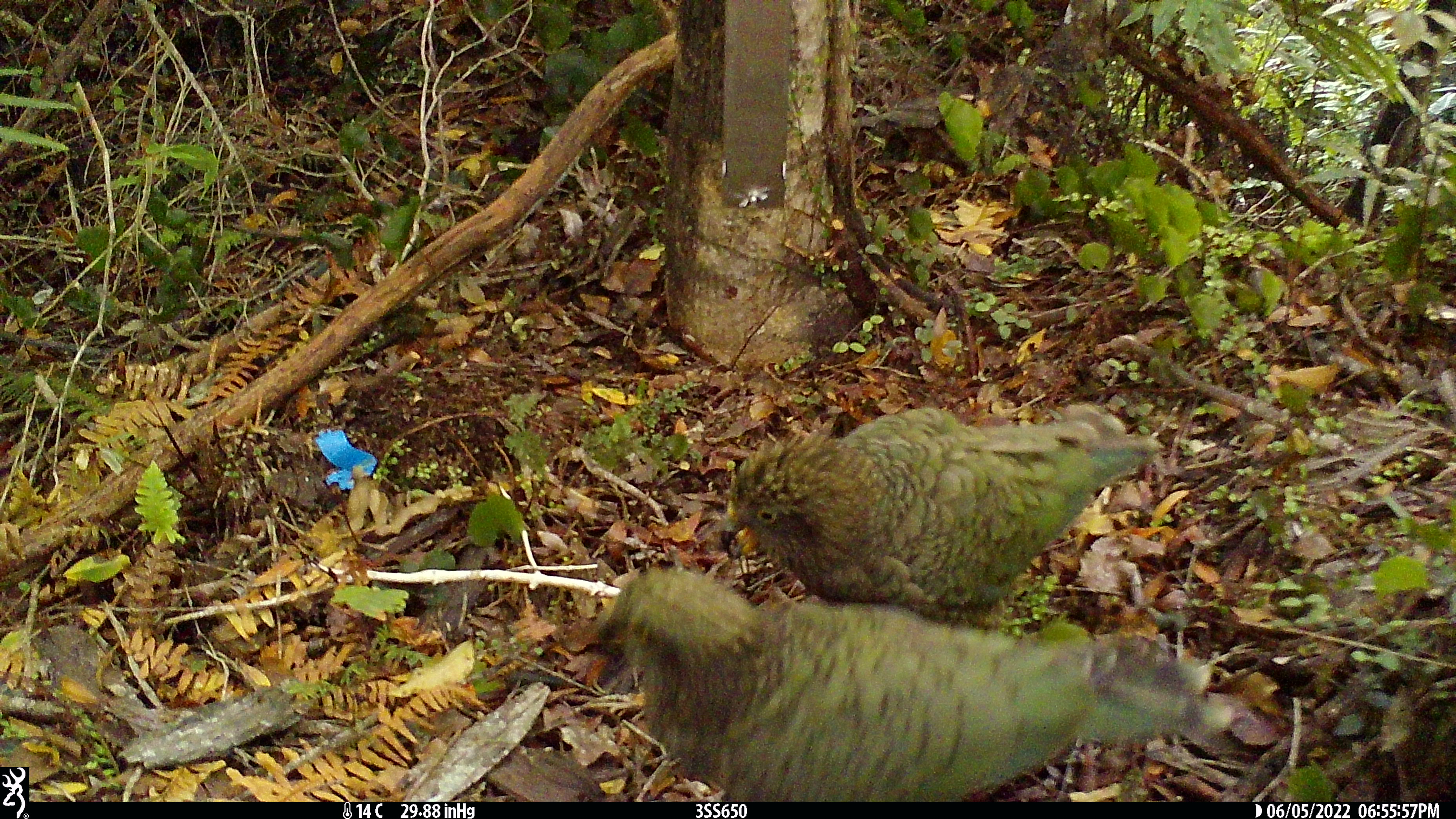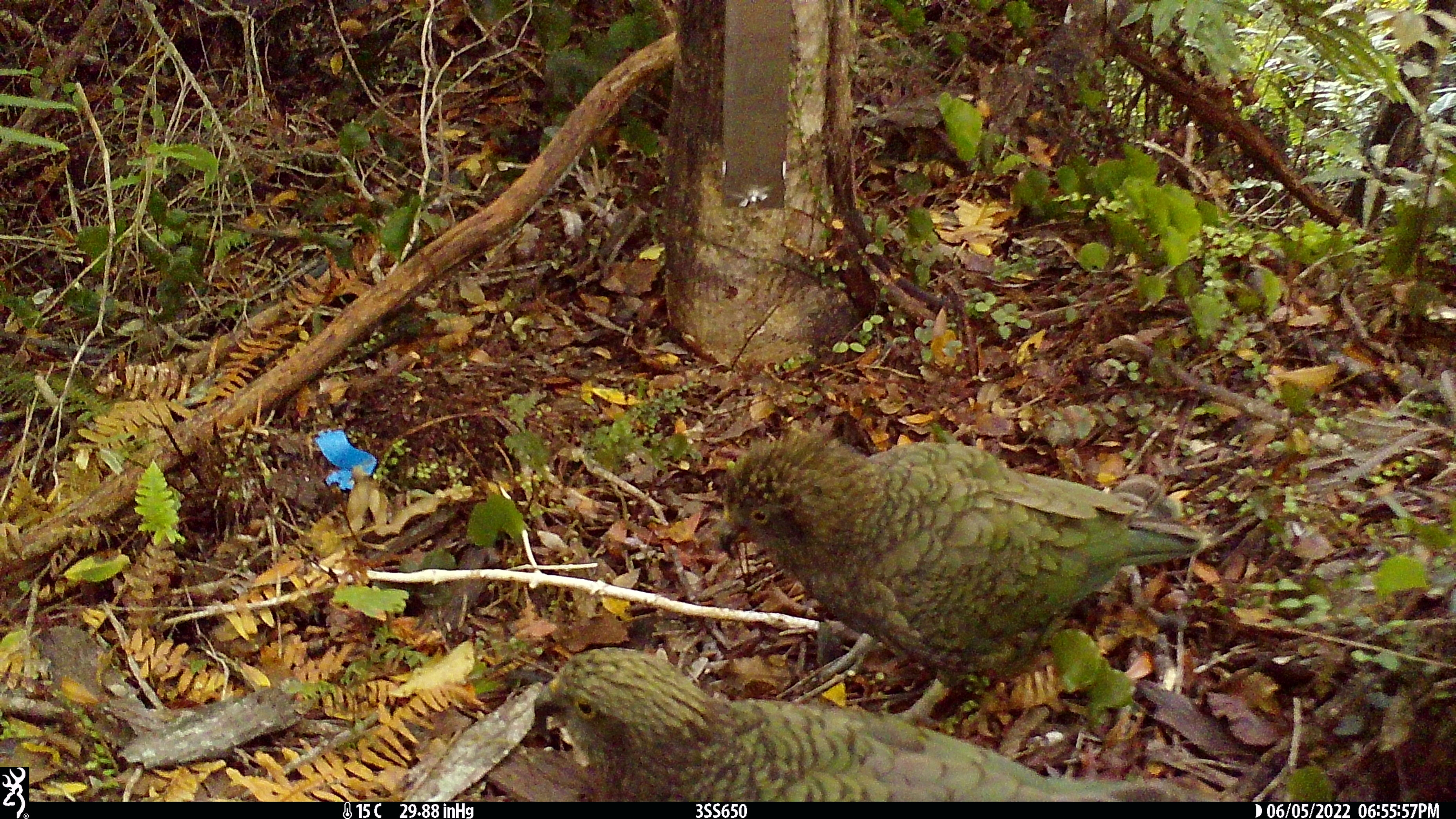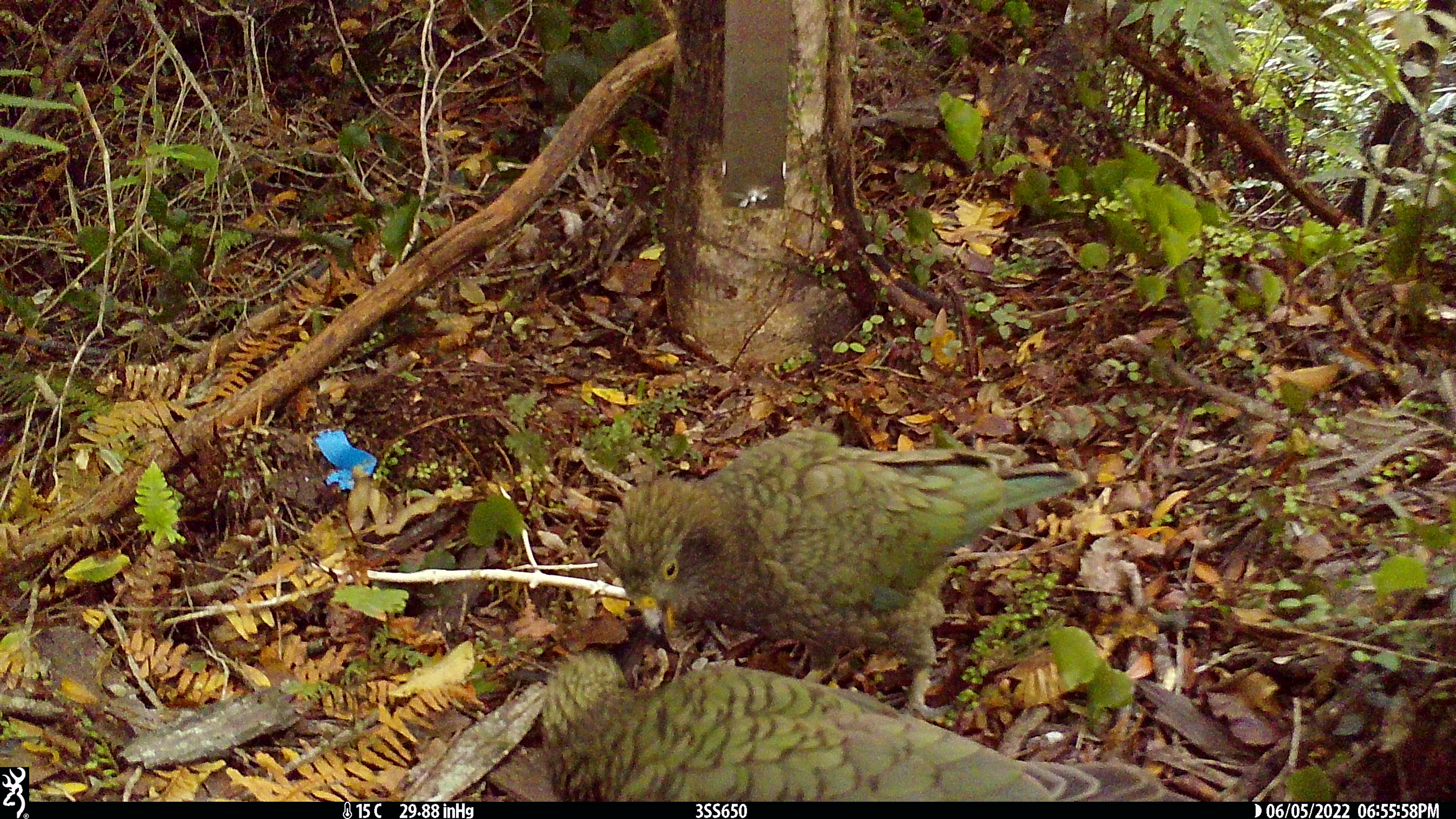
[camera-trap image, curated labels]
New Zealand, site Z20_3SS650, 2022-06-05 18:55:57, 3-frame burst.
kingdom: Animalia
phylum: Chordata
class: Aves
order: Psittaciformes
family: Strigopidae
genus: Nestor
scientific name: Nestor notabilis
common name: kea